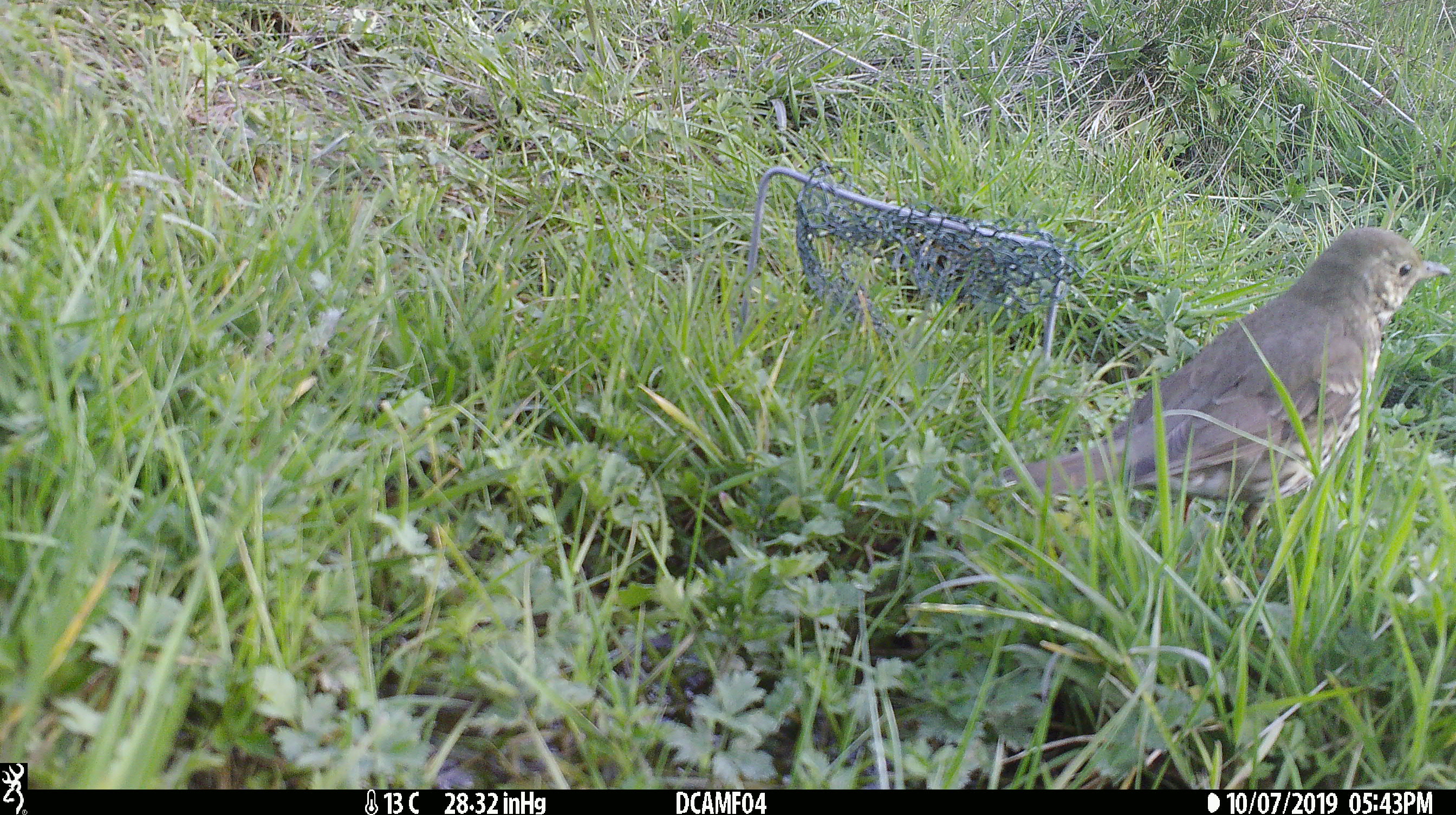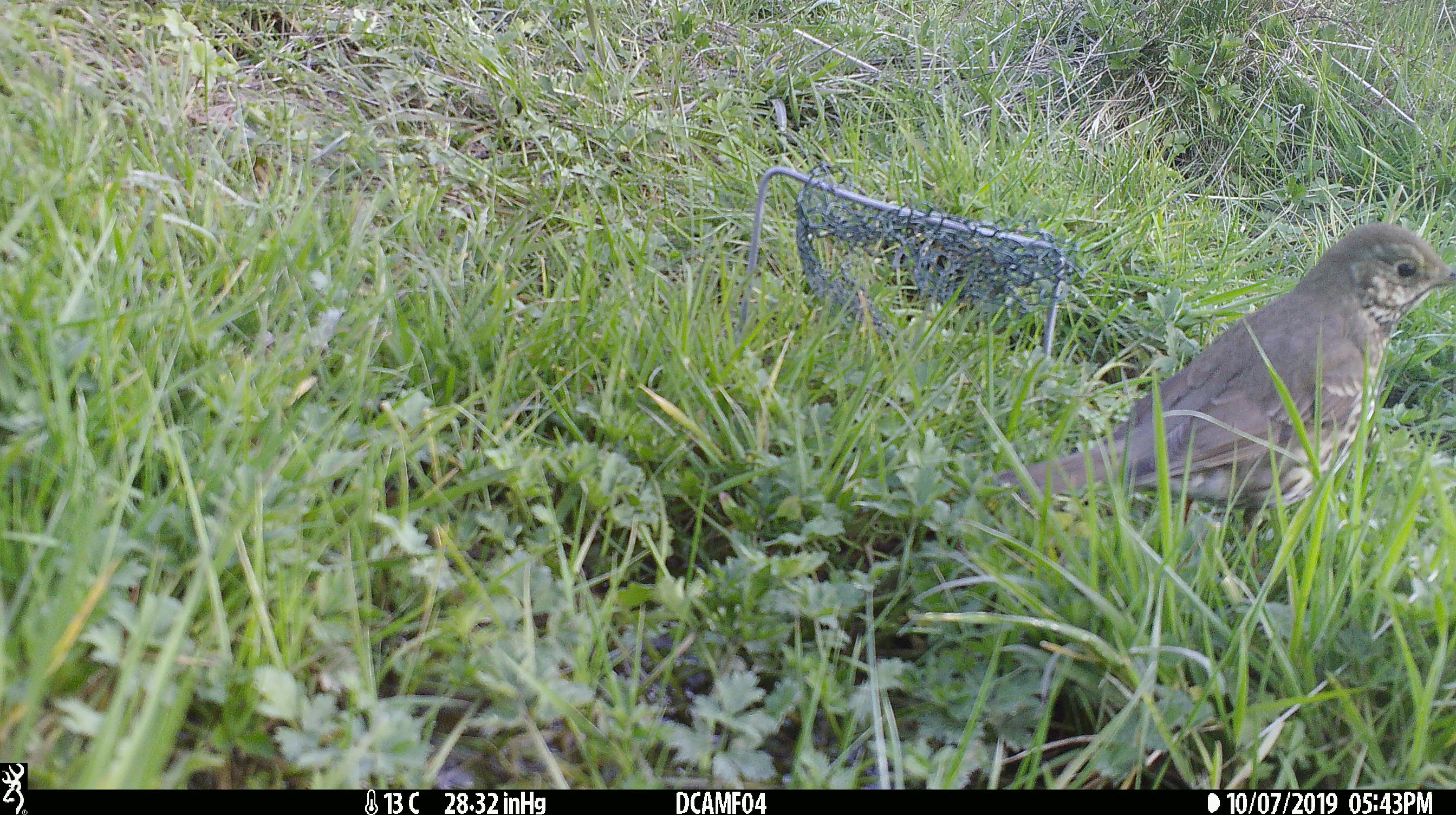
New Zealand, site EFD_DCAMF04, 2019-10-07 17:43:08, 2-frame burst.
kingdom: Animalia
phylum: Chordata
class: Aves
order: Passeriformes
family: Turdidae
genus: Turdus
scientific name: Turdus philomelos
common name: song thrush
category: thrush